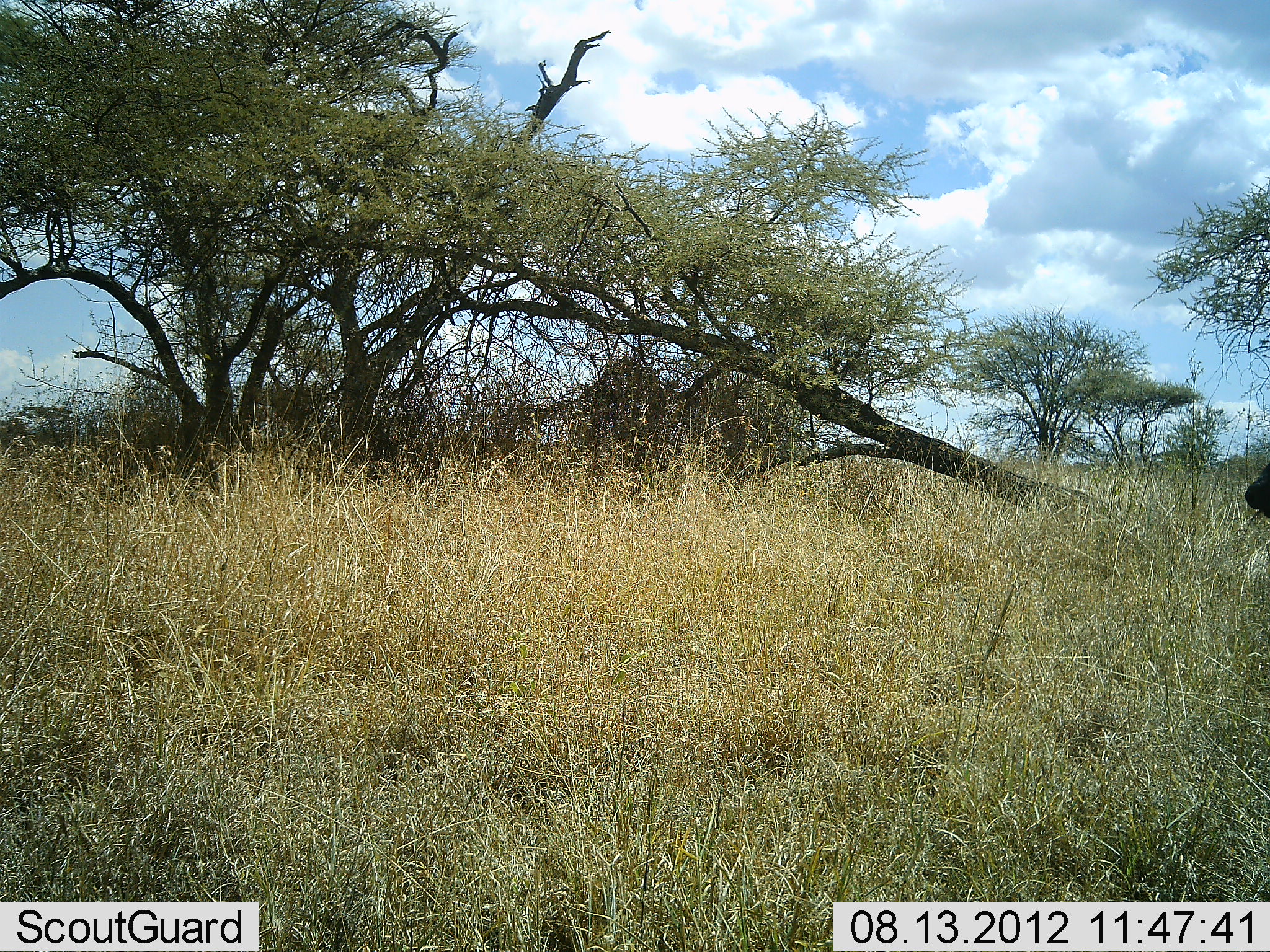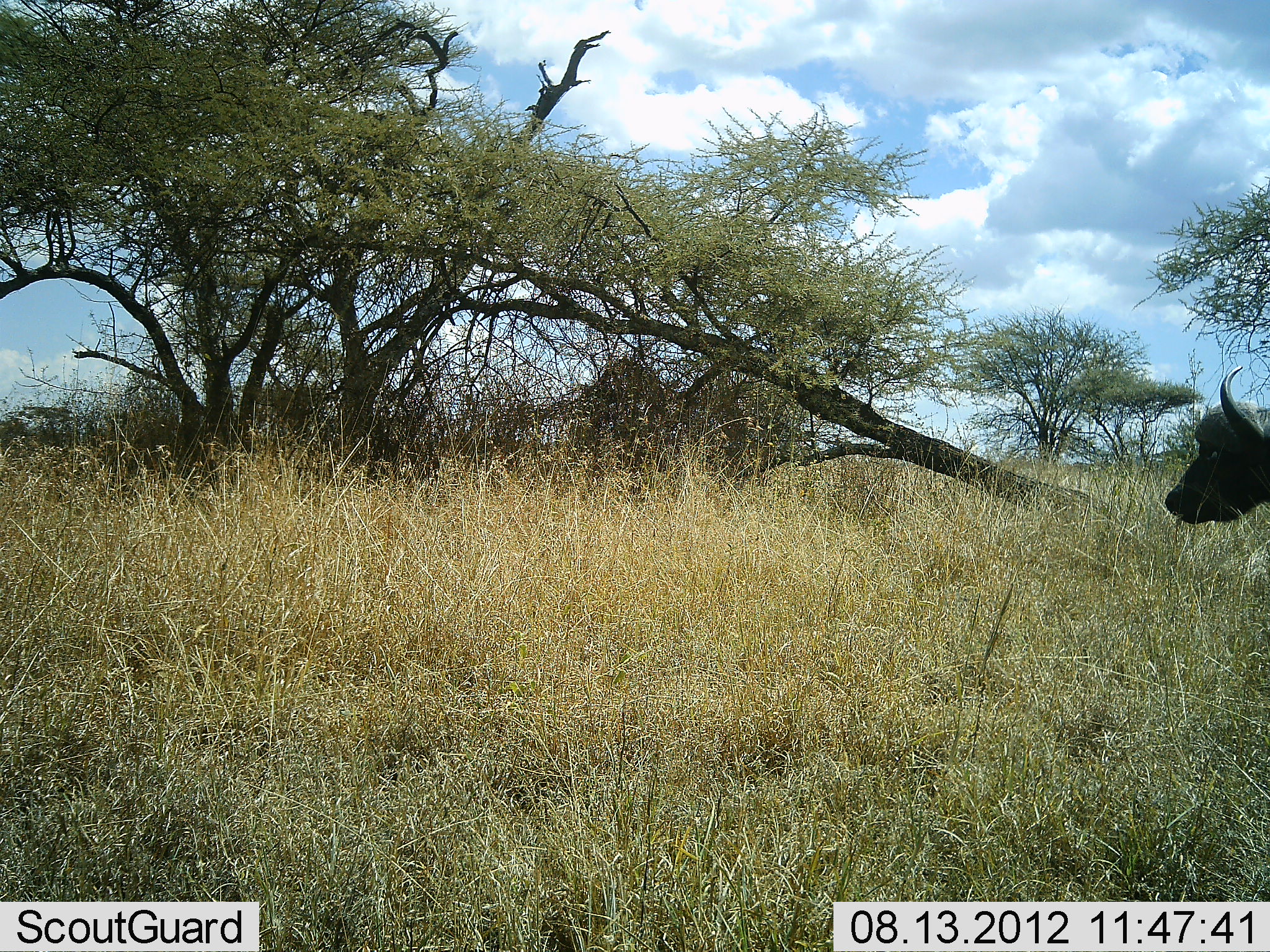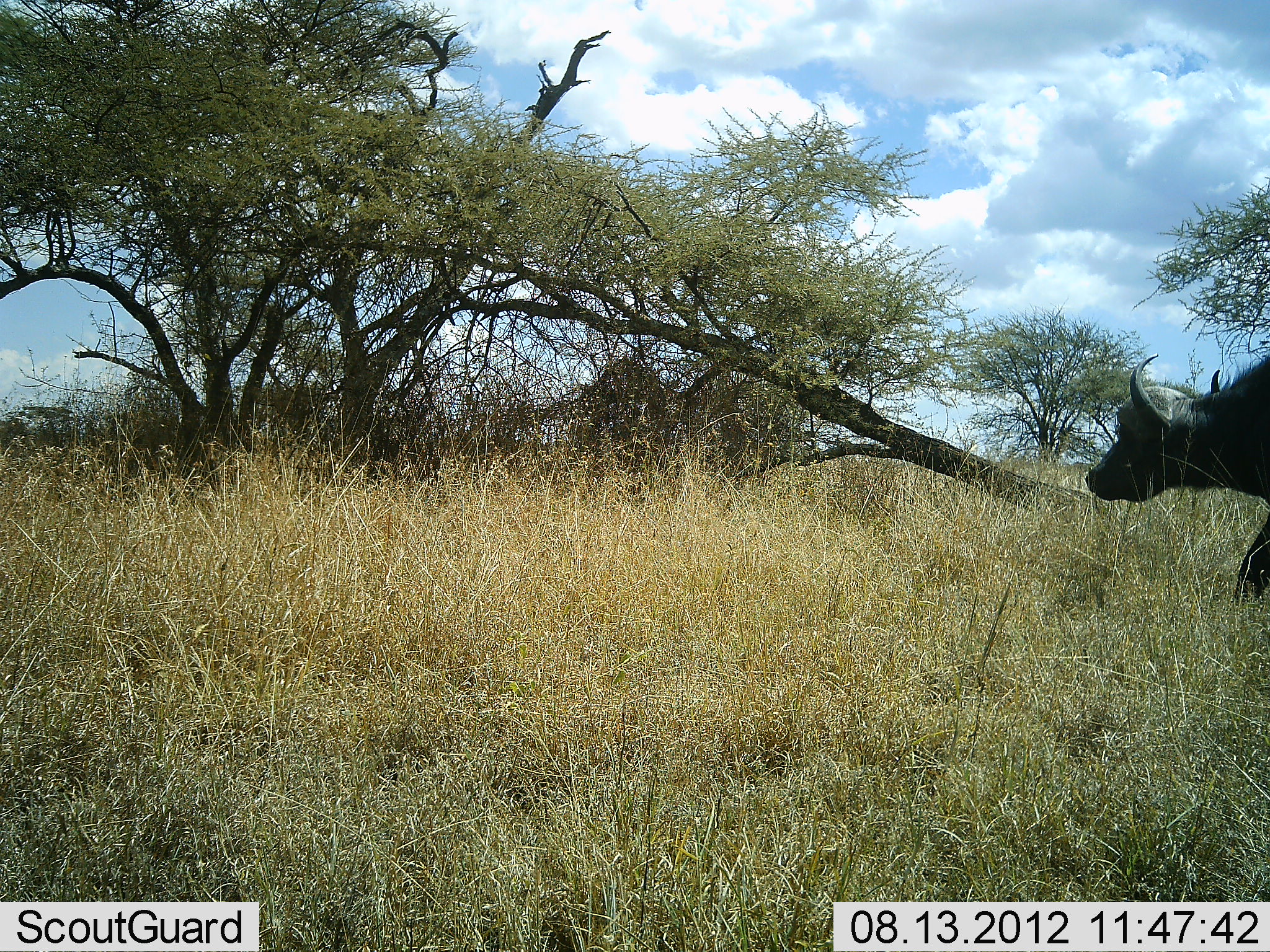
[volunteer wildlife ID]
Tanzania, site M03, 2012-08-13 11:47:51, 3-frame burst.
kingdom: Animalia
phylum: Chordata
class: Mammalia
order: Artiodactyla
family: Bovidae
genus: Syncerus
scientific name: Syncerus caffer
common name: cape buffalo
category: buffalo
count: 1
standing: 10%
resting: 0%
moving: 90%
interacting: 0%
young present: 0%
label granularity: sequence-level